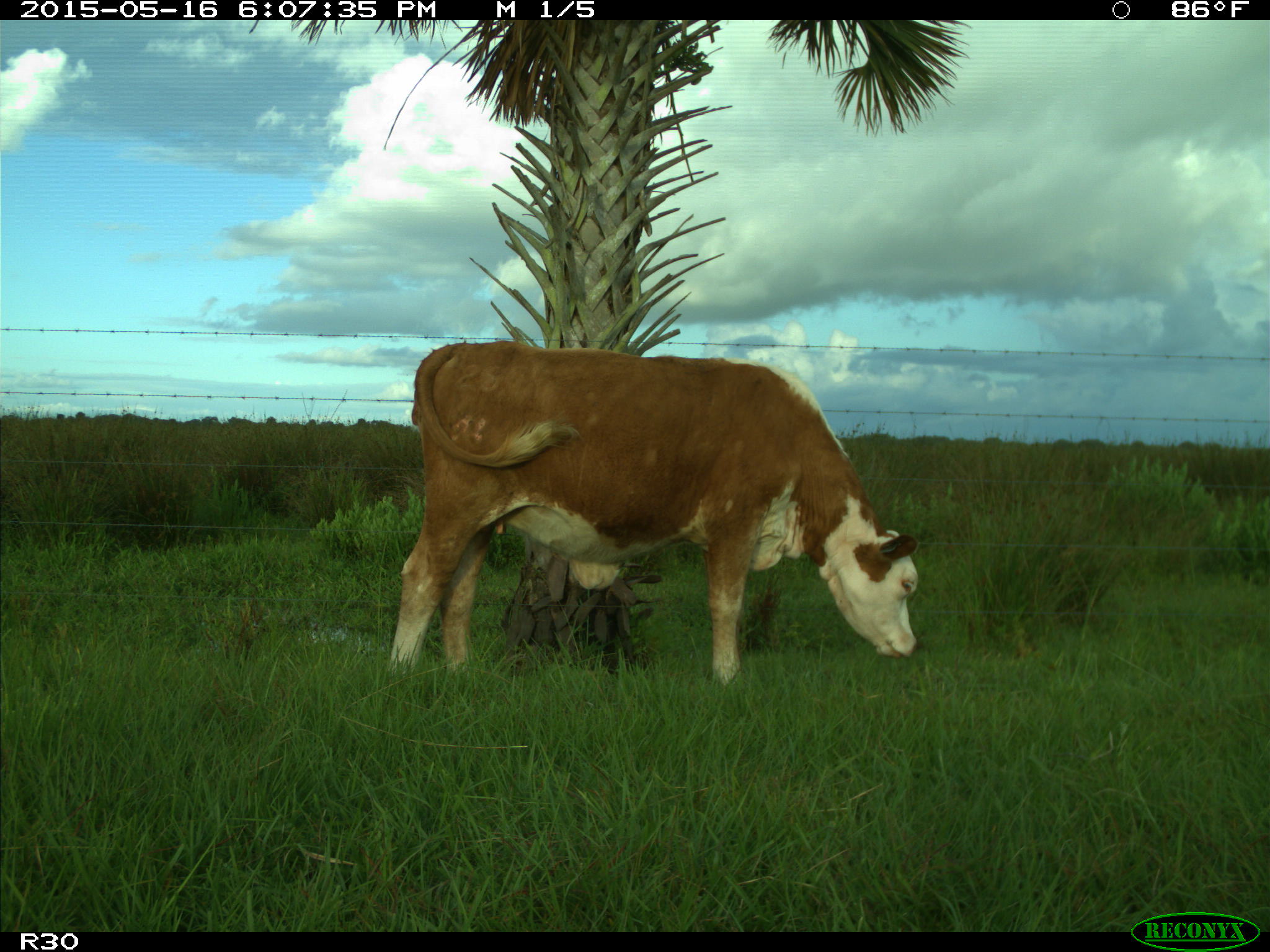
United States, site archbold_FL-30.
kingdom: Animalia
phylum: Chordata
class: Mammalia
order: Artiodactyla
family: Bovidae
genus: Bos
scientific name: Bos taurus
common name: domestic cow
Bos taurus (domestic cow).